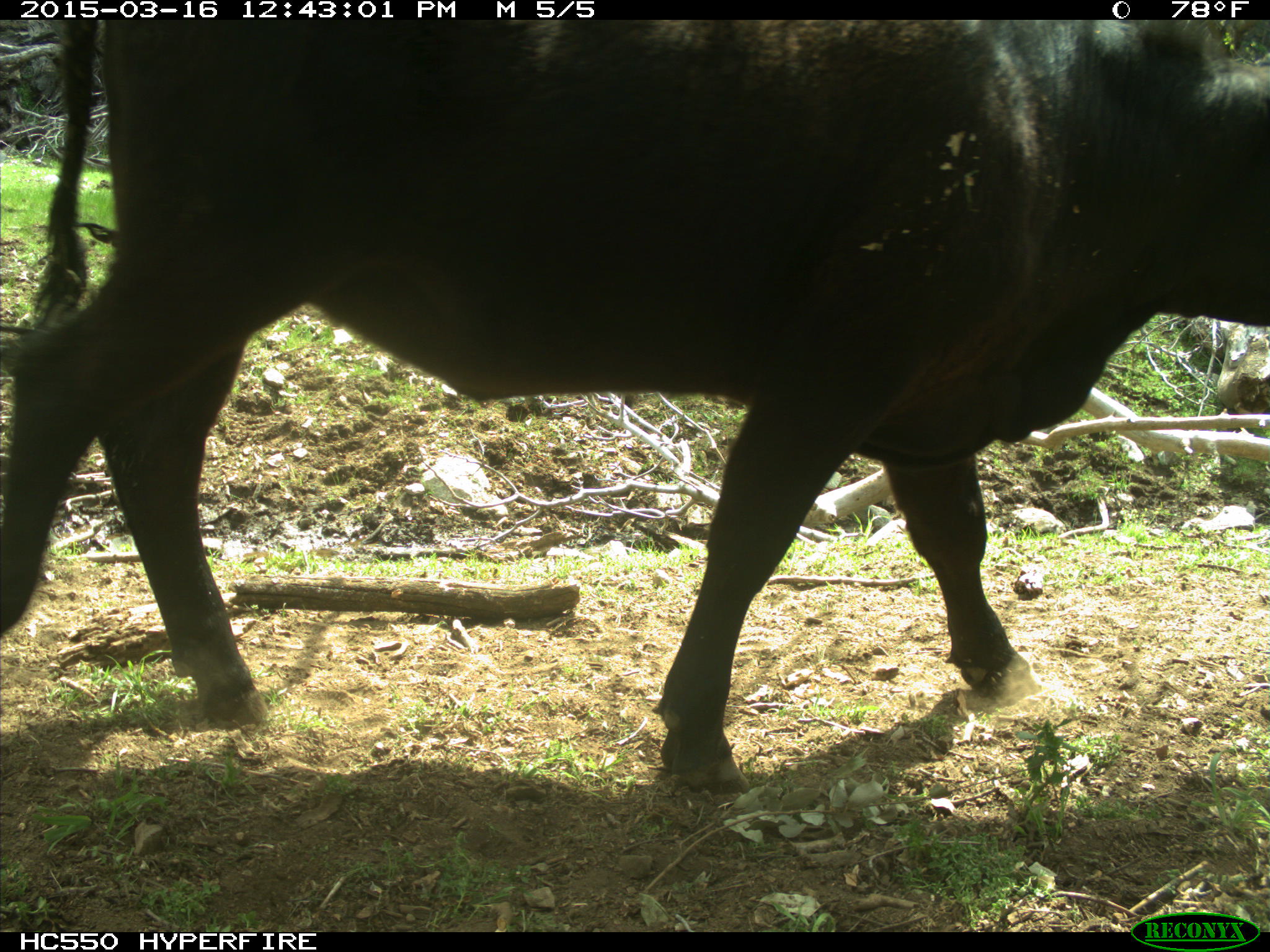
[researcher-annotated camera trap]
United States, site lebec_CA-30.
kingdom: Animalia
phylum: Chordata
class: Mammalia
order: Artiodactyla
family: Bovidae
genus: Bos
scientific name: Bos taurus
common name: domestic cow